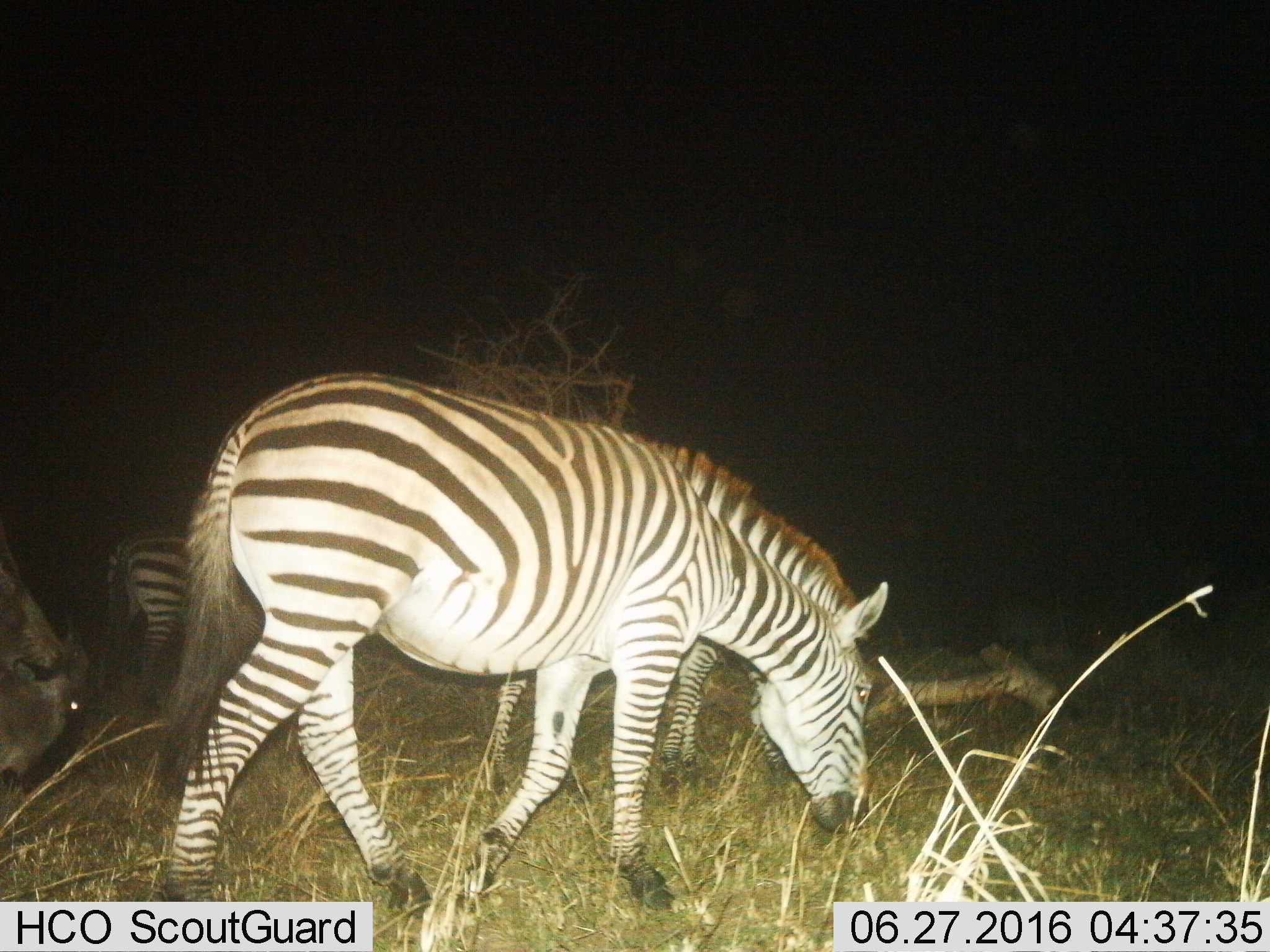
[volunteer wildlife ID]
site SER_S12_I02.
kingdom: Animalia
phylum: Chordata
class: Mammalia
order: Artiodactyla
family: Bovidae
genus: Connochaetes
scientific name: Connochaetes taurinus taurinus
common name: blue wildebeest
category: wildebeestblue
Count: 1.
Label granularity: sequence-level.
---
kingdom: Animalia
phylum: Chordata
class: Mammalia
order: Perissodactyla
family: Equidae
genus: Equus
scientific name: Equus quagga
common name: plains zebra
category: zebraplains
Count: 3.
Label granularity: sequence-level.